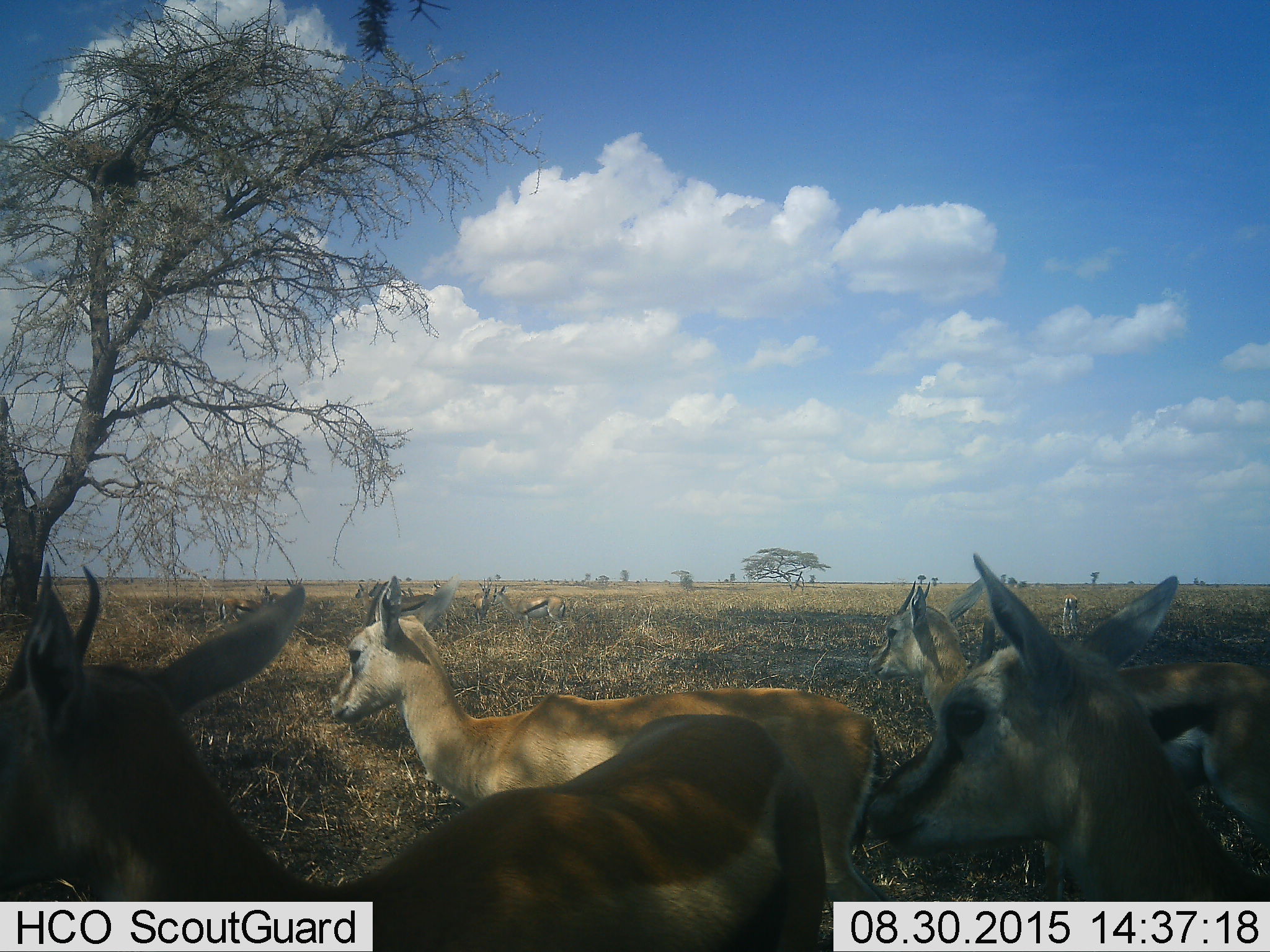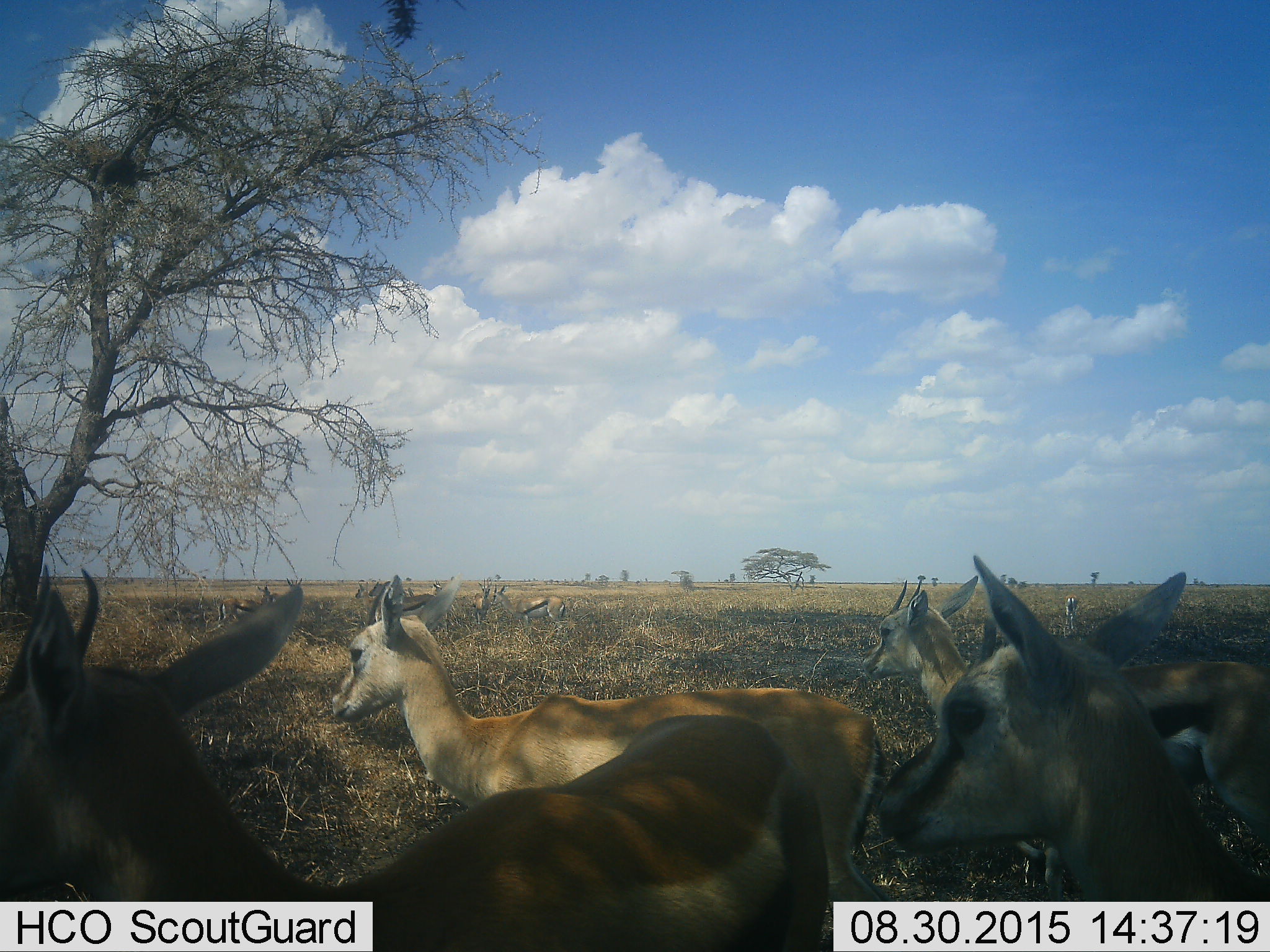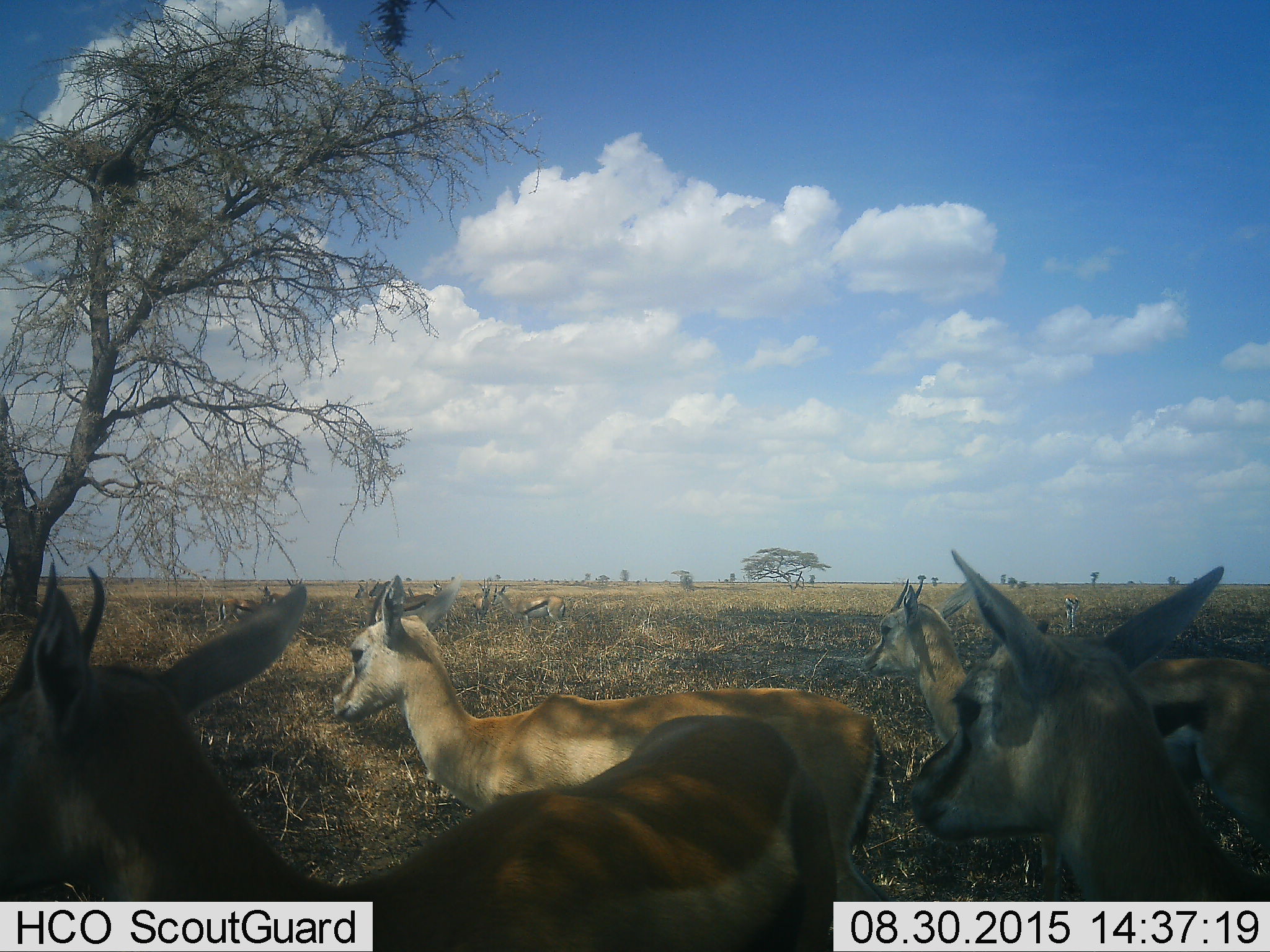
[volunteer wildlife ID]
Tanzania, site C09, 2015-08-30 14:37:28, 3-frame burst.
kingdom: Animalia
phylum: Chordata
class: Mammalia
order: Artiodactyla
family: Bovidae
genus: Eudorcas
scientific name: Eudorcas thomsonii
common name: thomson's gazelle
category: gazellethomsons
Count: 11-50.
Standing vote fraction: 85%.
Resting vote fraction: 38%.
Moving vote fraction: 15%.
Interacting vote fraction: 15%.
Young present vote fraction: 15%.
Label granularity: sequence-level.